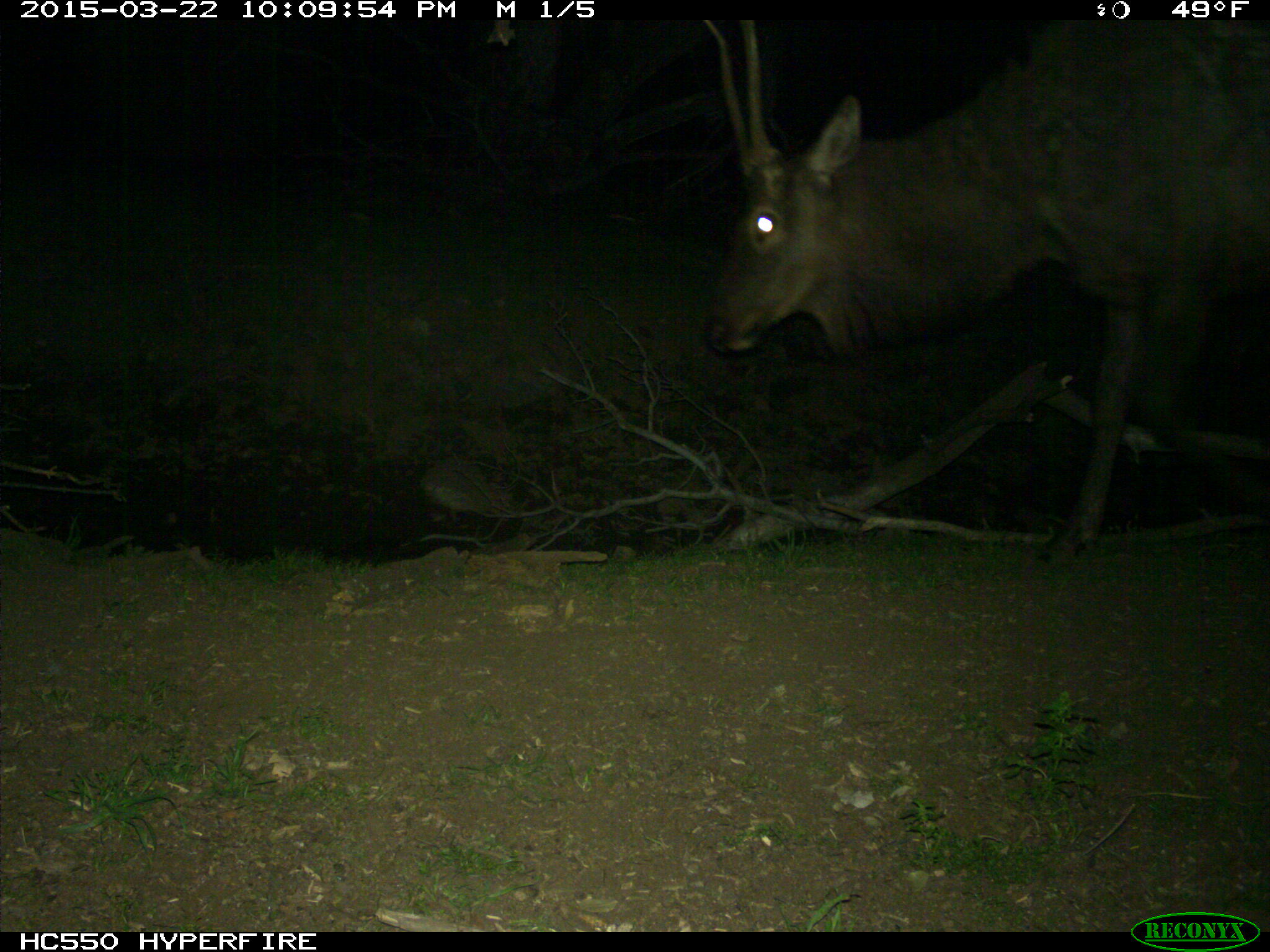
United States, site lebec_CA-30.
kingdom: Animalia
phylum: Chordata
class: Mammalia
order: Artiodactyla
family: Cervidae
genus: Cervus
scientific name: Cervus canadensis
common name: elk